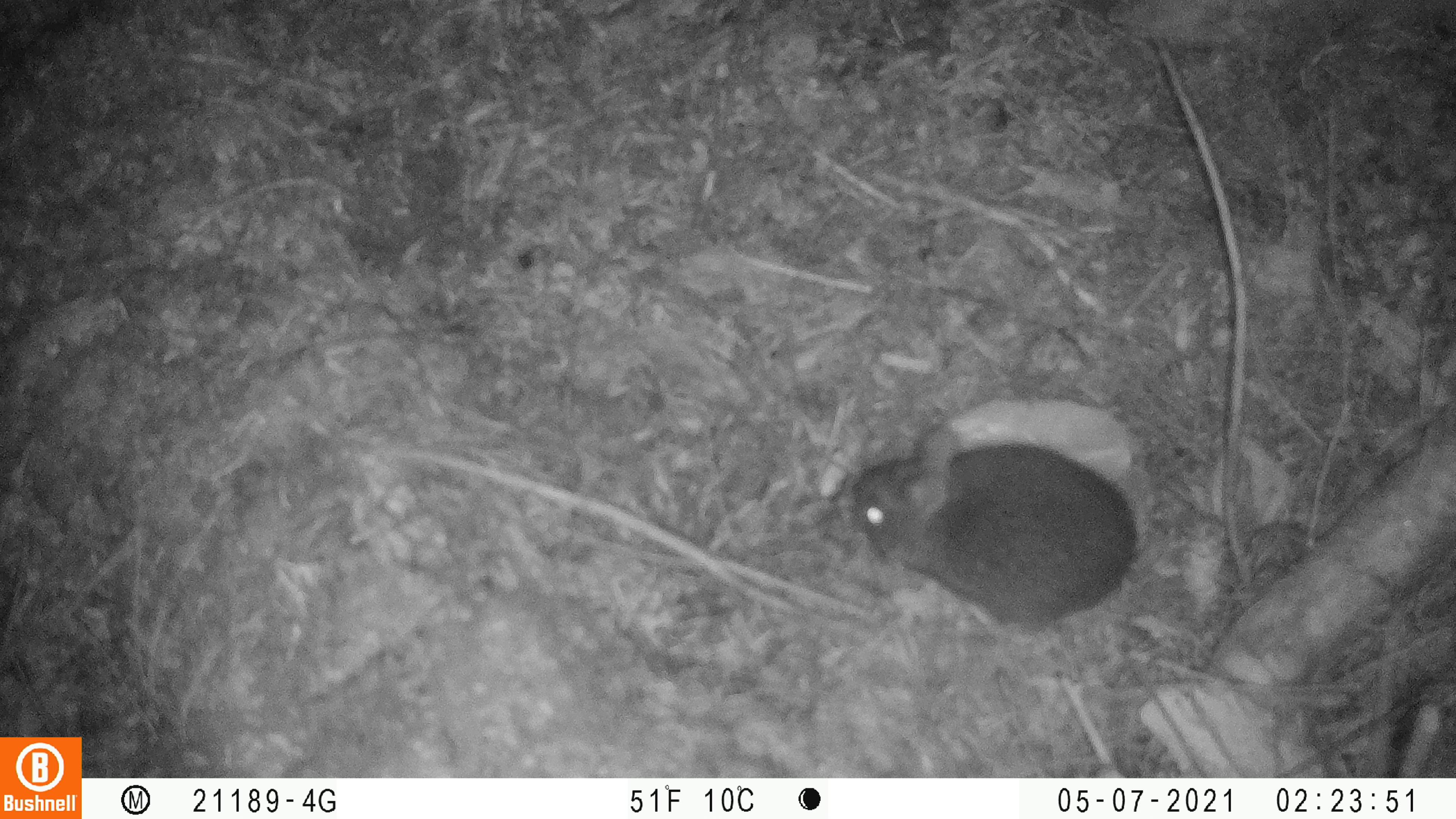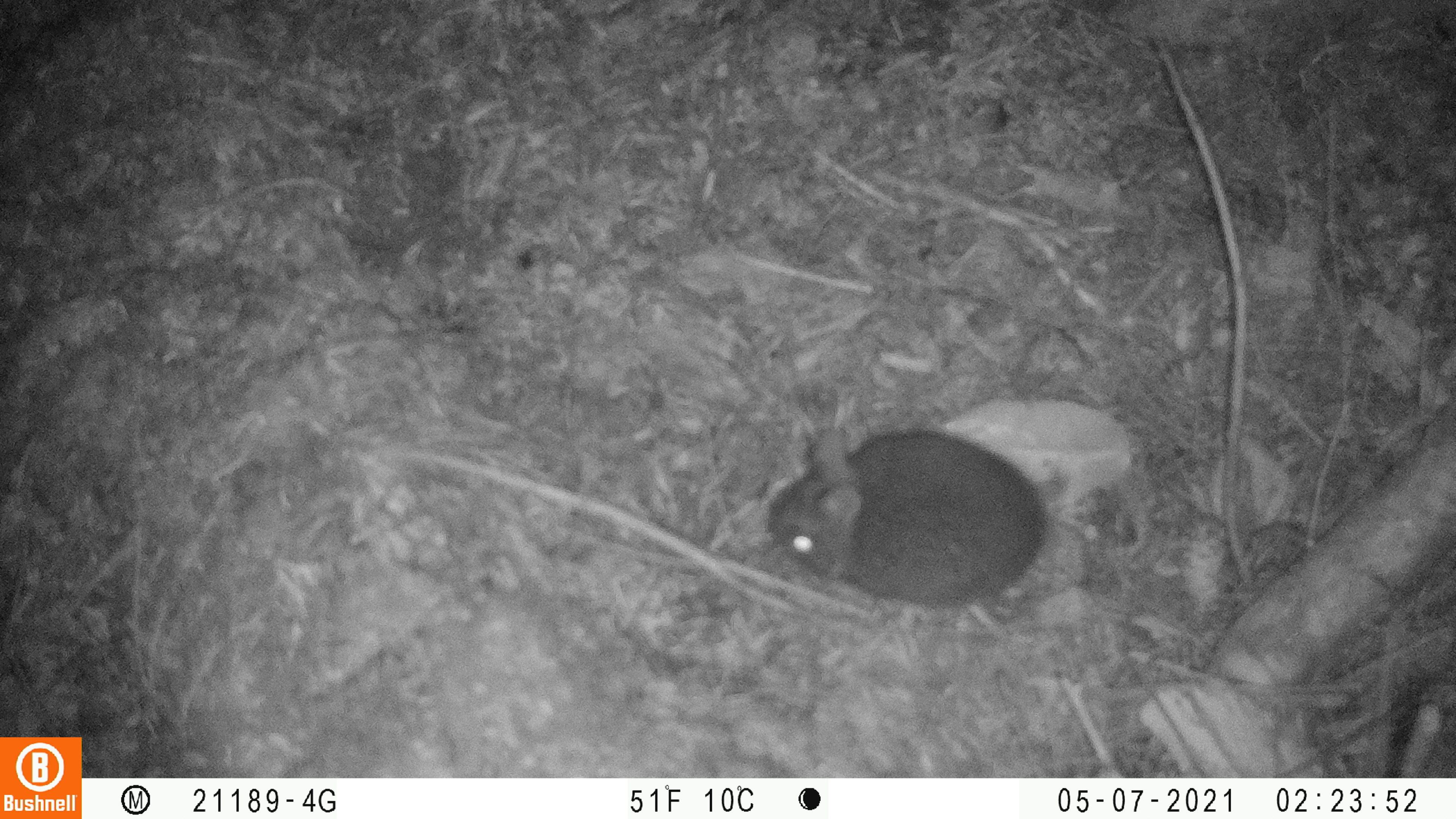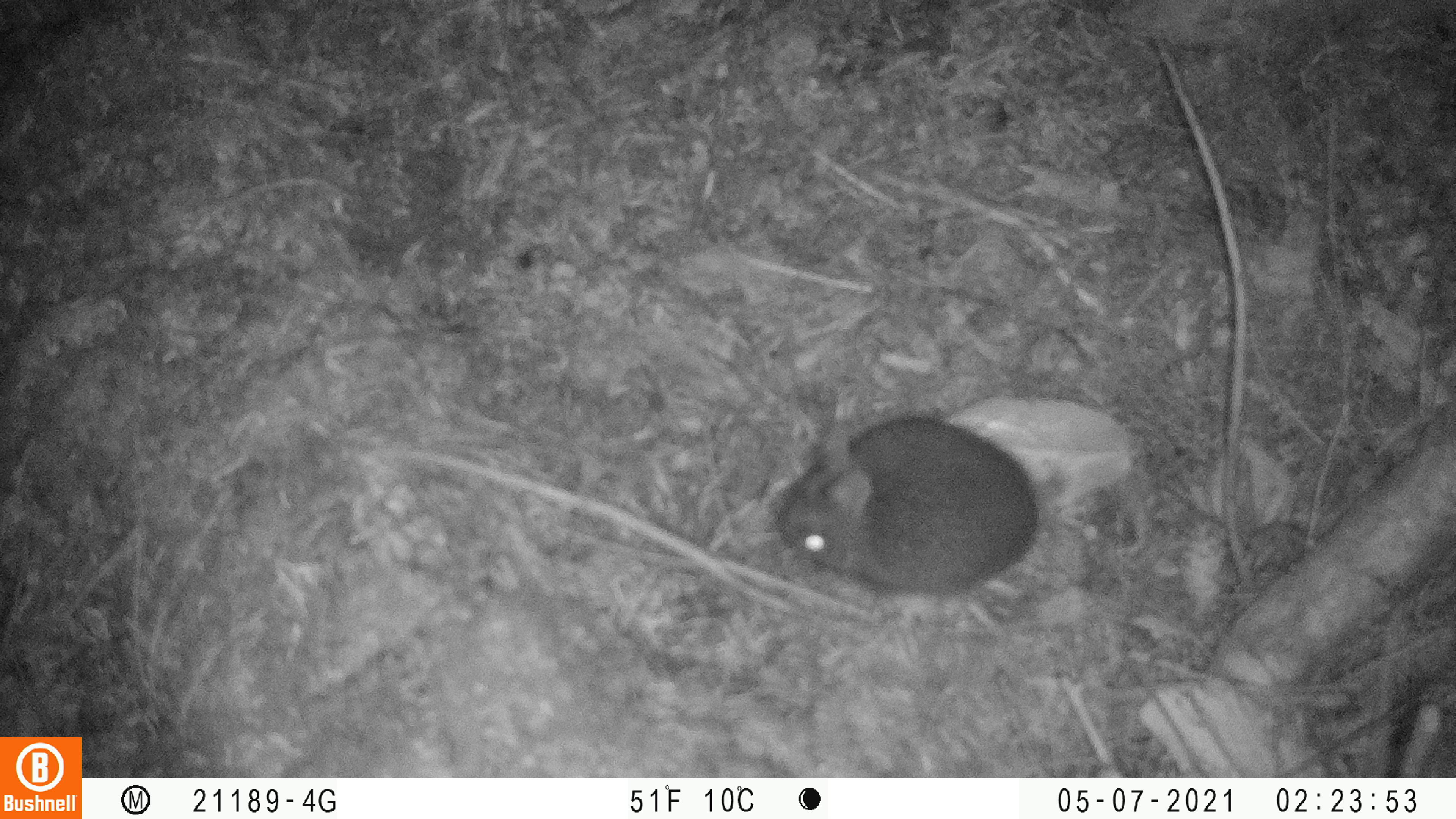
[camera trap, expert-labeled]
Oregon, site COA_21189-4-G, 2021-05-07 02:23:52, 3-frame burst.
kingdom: Animalia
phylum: Chordata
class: Mammalia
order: Lagomorpha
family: Leporidae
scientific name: Leporidae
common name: hares and rabbits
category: leporidae family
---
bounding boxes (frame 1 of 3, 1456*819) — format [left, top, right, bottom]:
leporidae family: [841, 421, 1143, 639]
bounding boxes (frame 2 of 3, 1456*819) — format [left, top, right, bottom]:
leporidae family: [743, 408, 1062, 625]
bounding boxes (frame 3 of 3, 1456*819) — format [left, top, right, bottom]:
leporidae family: [765, 417, 1041, 602]